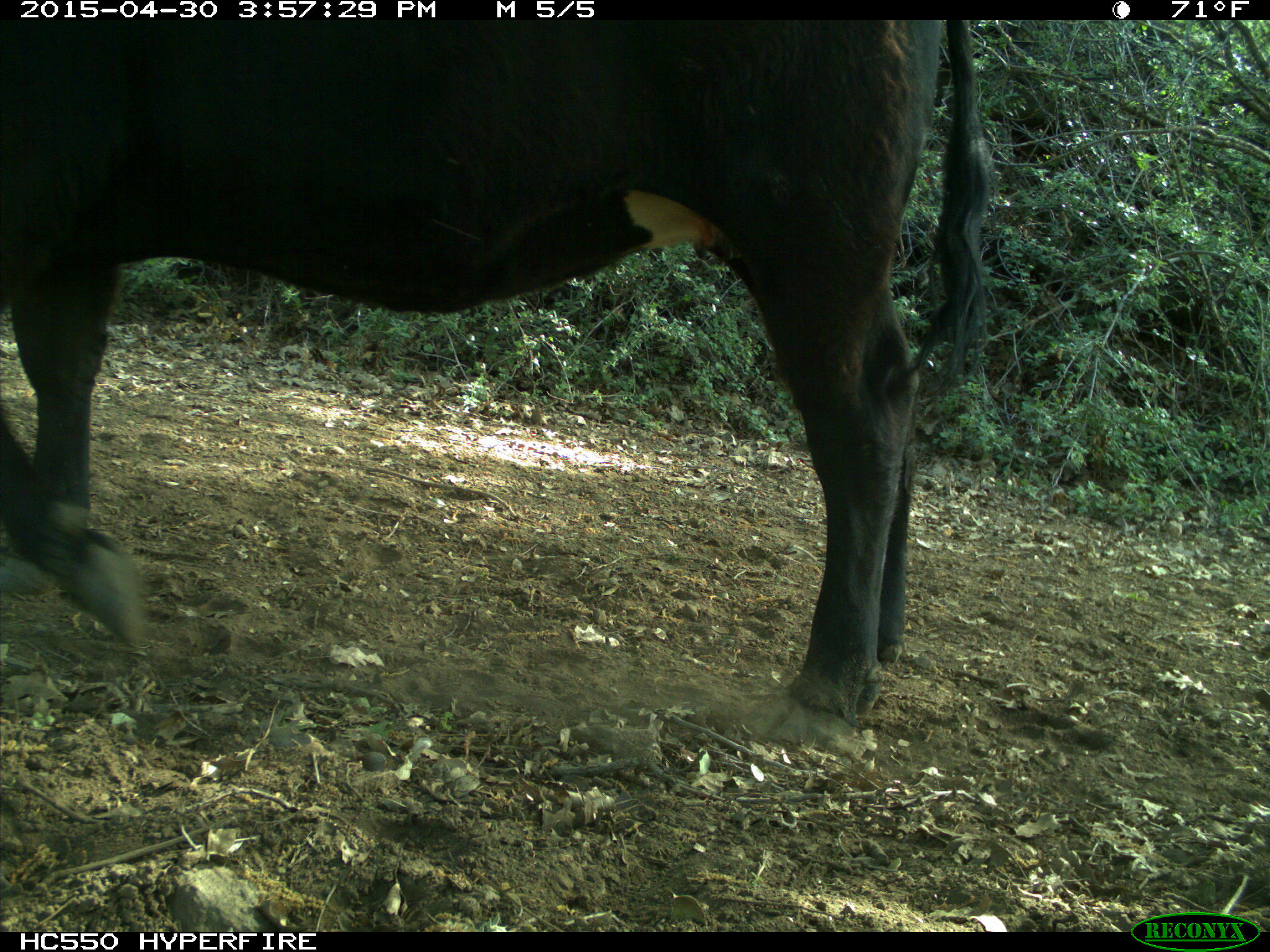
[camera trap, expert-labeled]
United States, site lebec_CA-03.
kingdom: Animalia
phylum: Chordata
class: Mammalia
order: Artiodactyla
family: Bovidae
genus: Bos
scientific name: Bos taurus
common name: domestic cow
Bos taurus (domestic cow).